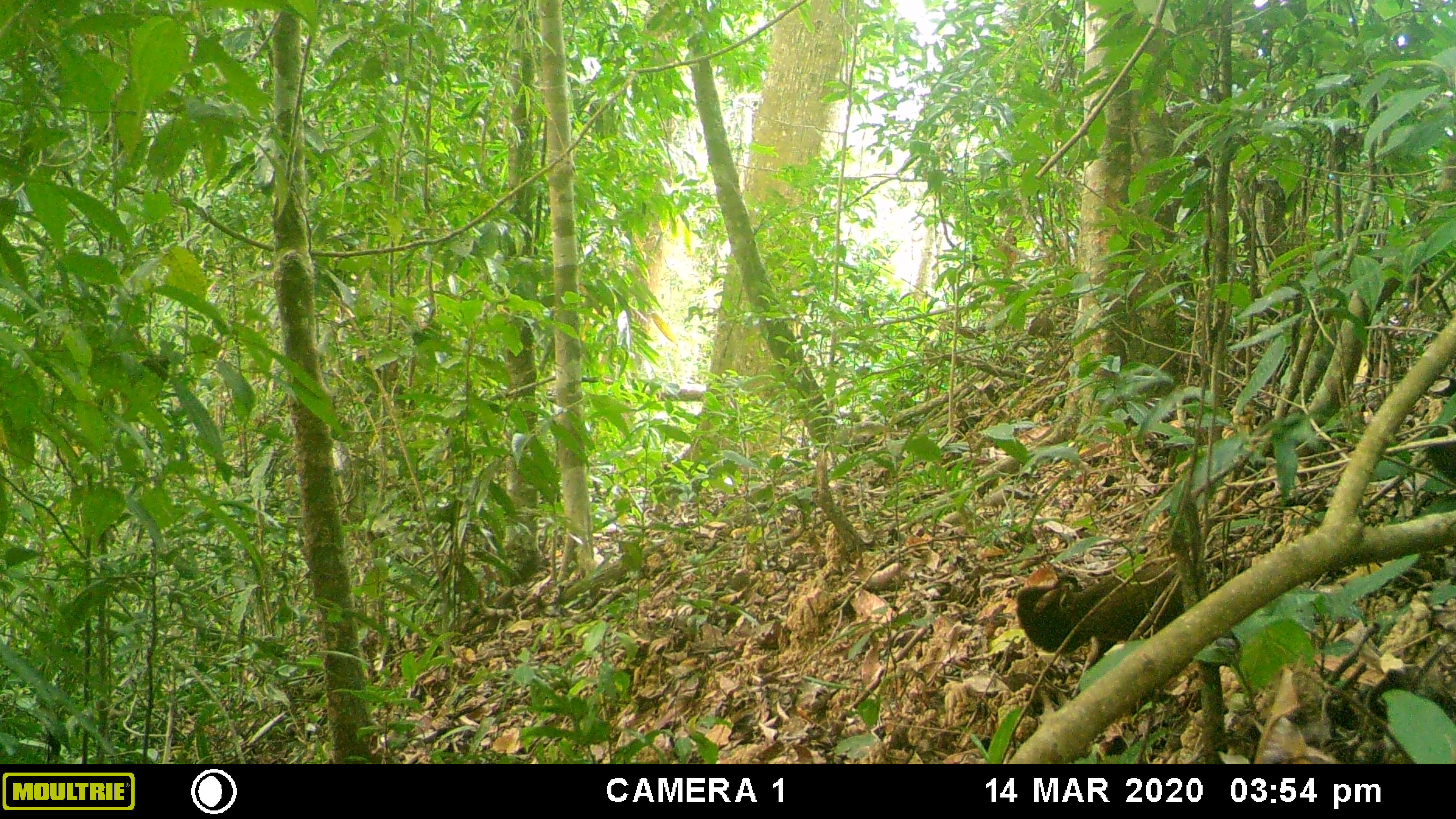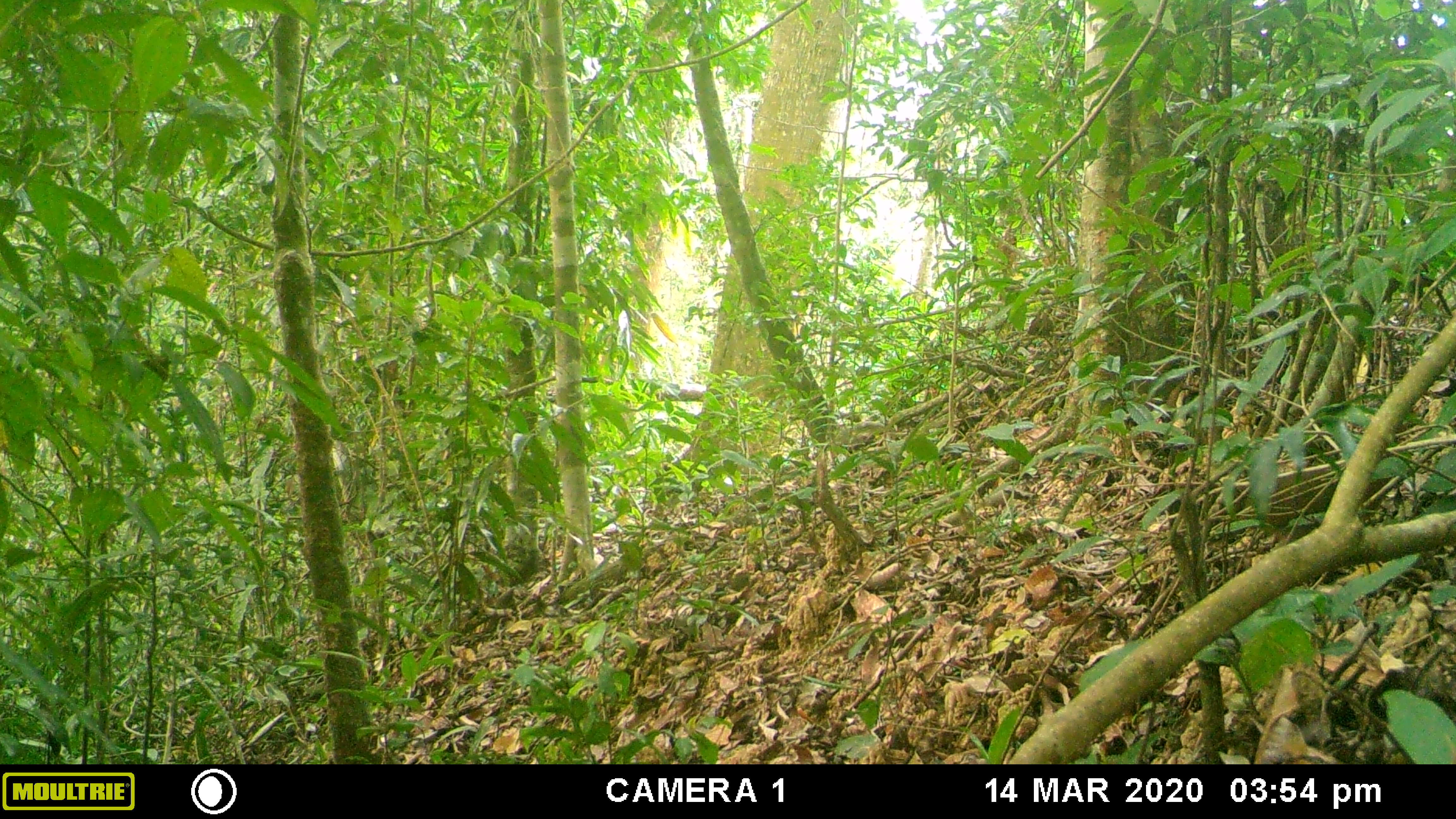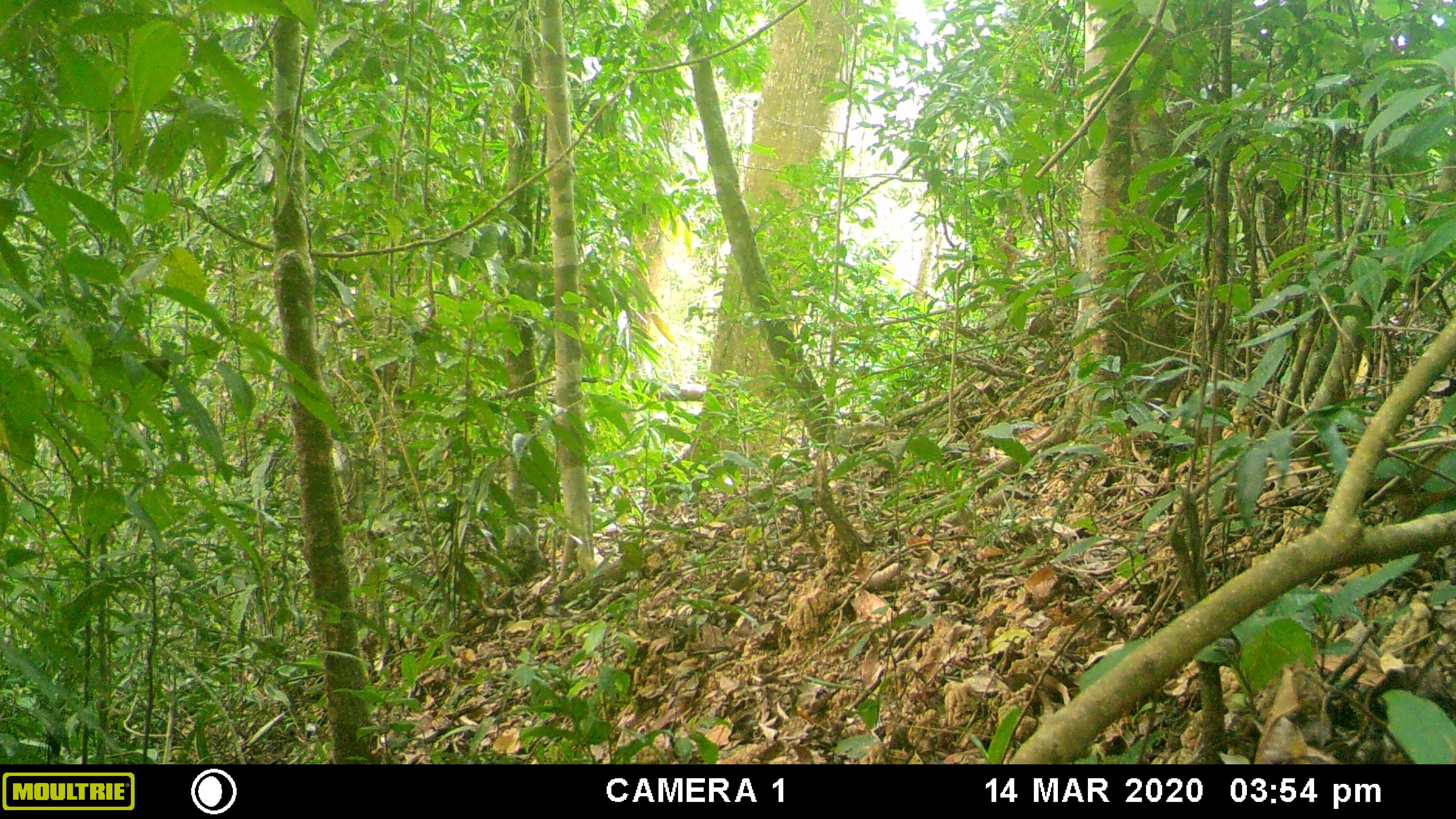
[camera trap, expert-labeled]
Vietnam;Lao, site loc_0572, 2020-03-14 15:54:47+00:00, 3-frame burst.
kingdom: Animalia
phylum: Chordata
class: Aves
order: Galliformes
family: Phasianidae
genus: Gallus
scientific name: Gallus gallus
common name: red junglefowl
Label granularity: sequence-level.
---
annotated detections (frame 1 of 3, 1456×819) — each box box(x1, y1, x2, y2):
red junglefowl: box(1015, 554, 1245, 699)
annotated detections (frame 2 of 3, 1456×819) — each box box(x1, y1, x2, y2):
red junglefowl: box(1164, 460, 1395, 542)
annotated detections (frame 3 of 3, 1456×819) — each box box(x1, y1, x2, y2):
red junglefowl: box(1277, 440, 1456, 521)